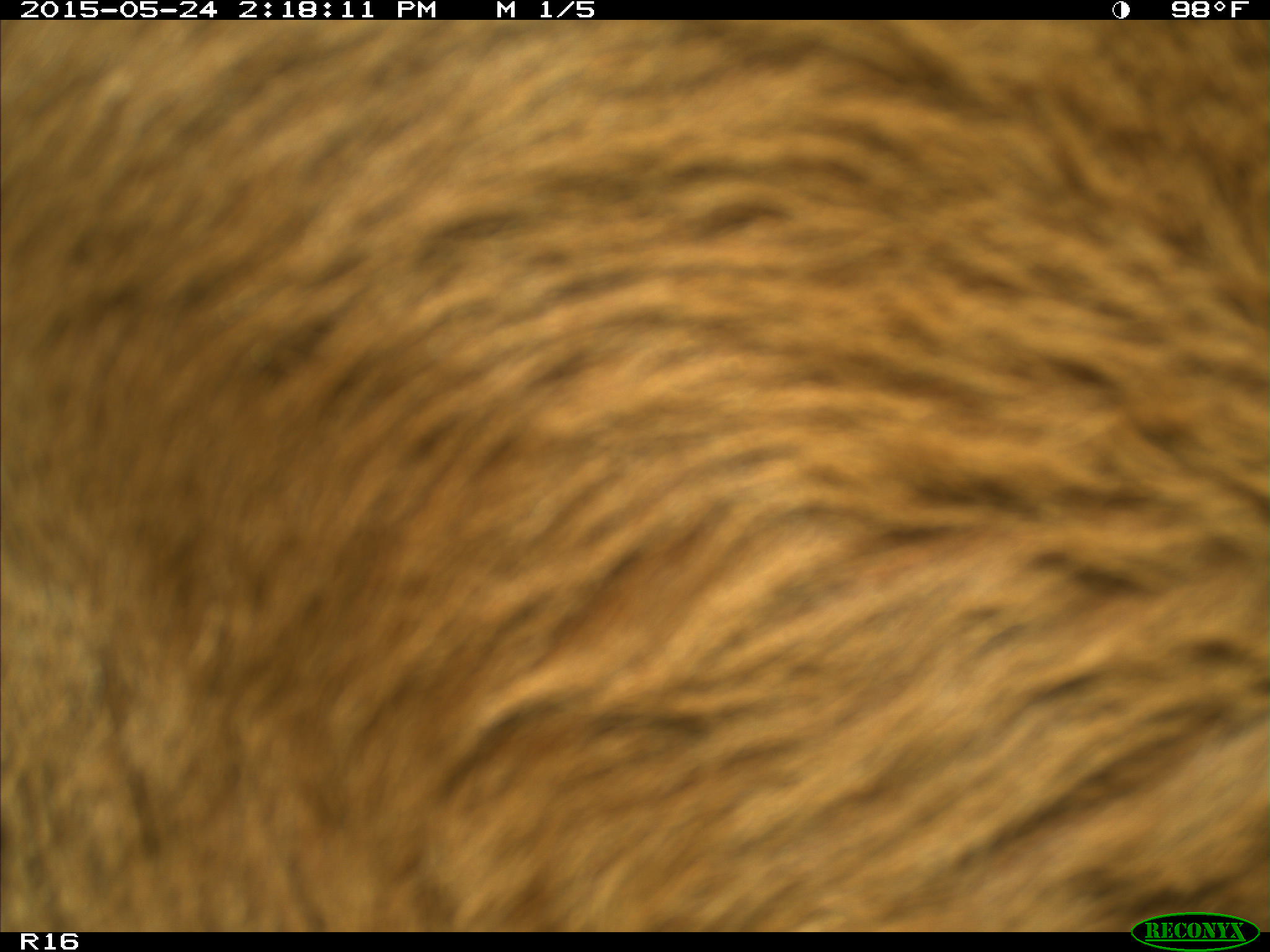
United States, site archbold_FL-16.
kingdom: Animalia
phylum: Chordata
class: Mammalia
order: Artiodactyla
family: Bovidae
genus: Bos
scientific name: Bos taurus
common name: domestic cow